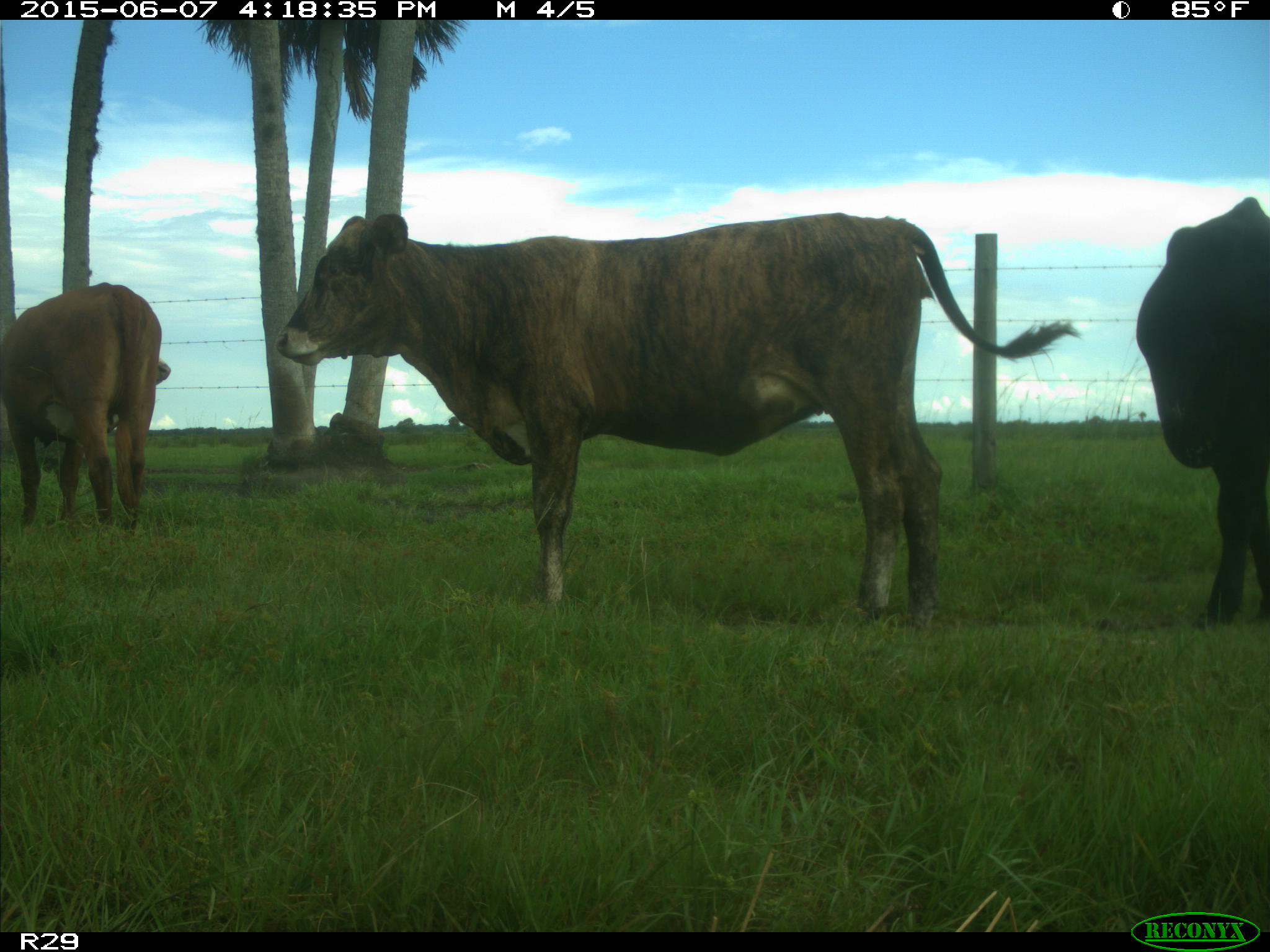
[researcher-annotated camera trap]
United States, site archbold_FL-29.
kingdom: Animalia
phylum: Chordata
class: Mammalia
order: Artiodactyla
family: Bovidae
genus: Bos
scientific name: Bos taurus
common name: domestic cow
Bos taurus (domestic cow).